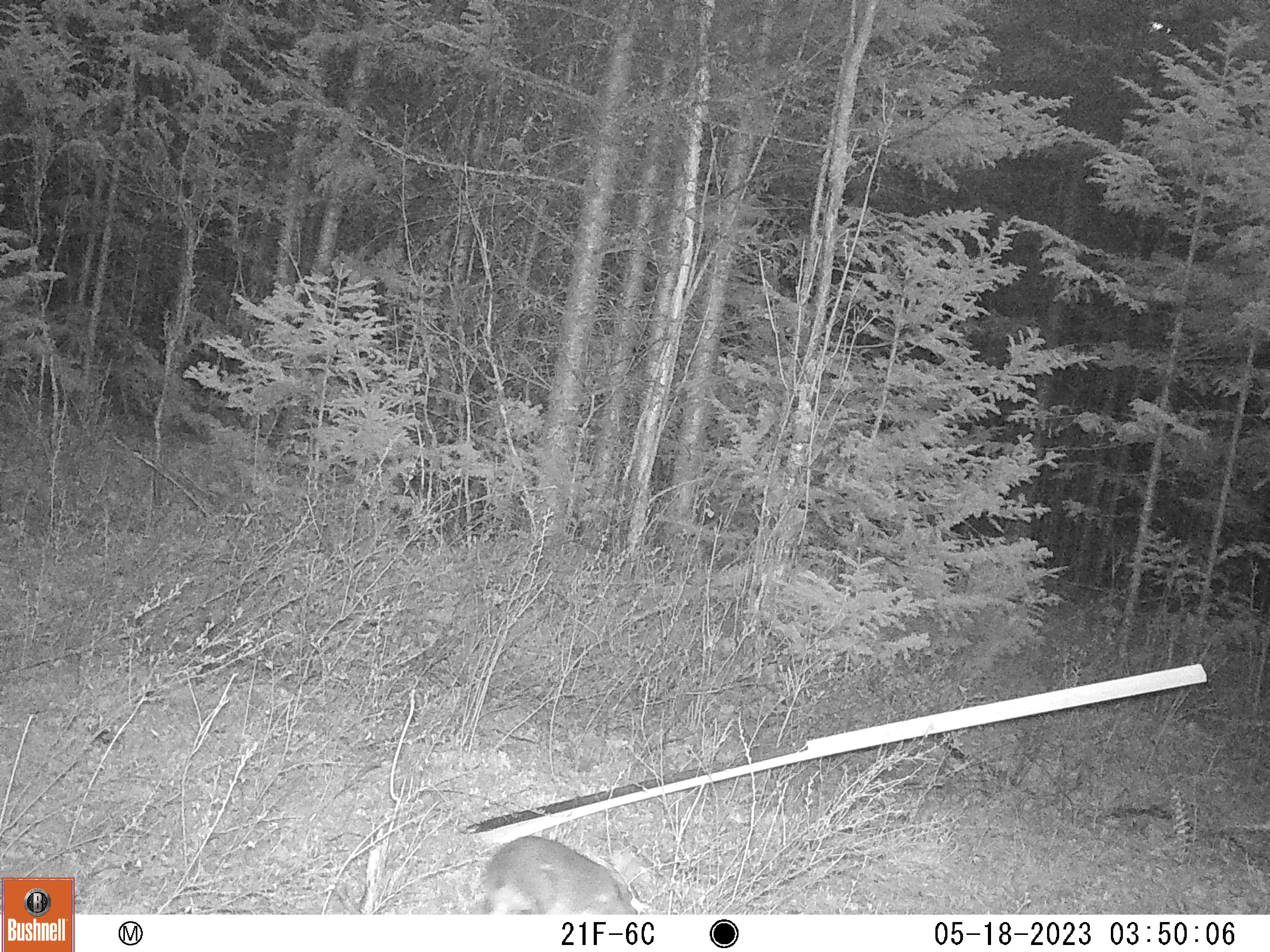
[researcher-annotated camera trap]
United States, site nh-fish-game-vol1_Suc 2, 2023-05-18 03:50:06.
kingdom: Animalia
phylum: Chordata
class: Mammalia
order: Lagomorpha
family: Leporidae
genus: Lepus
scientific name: Lepus americanus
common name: snowshoe hare